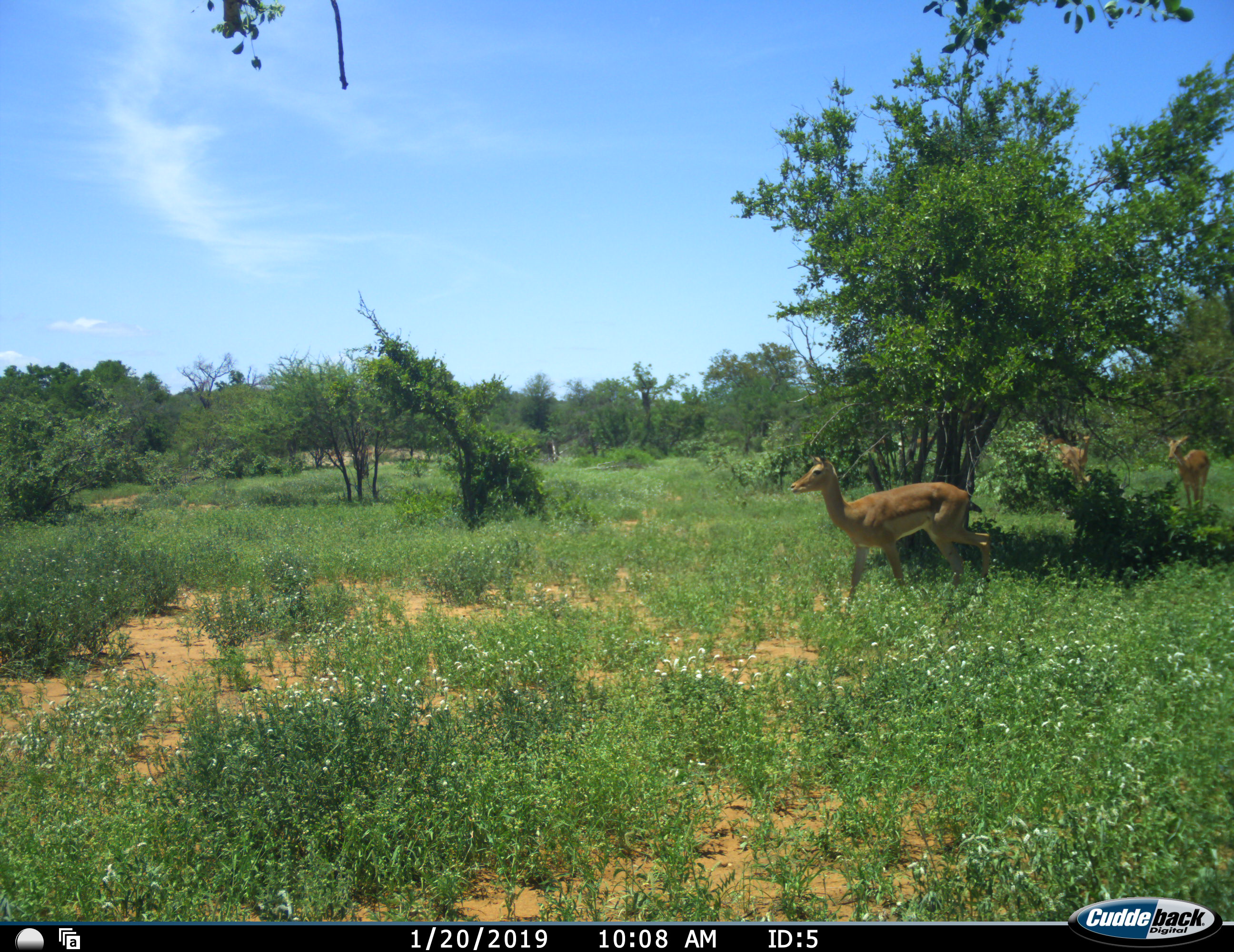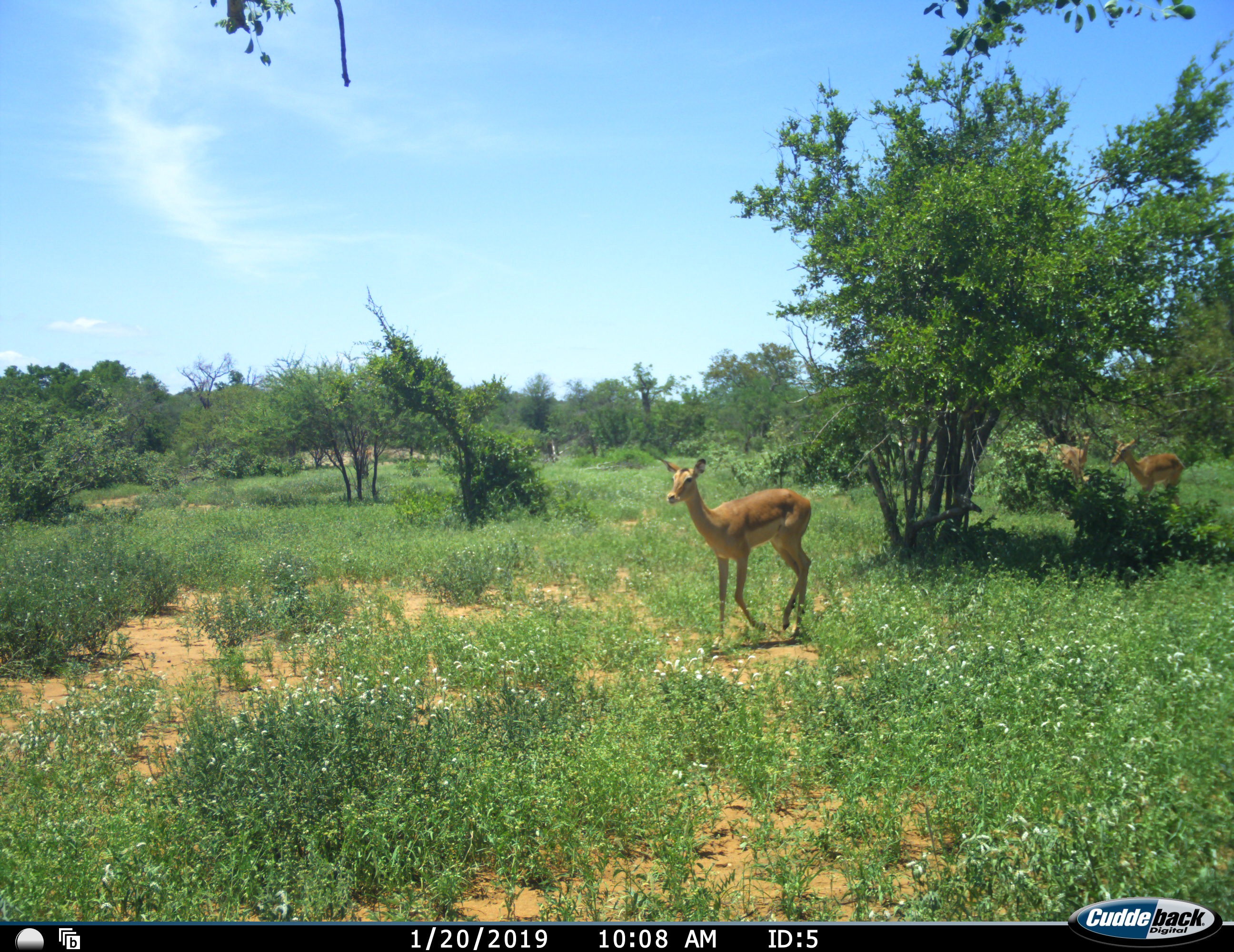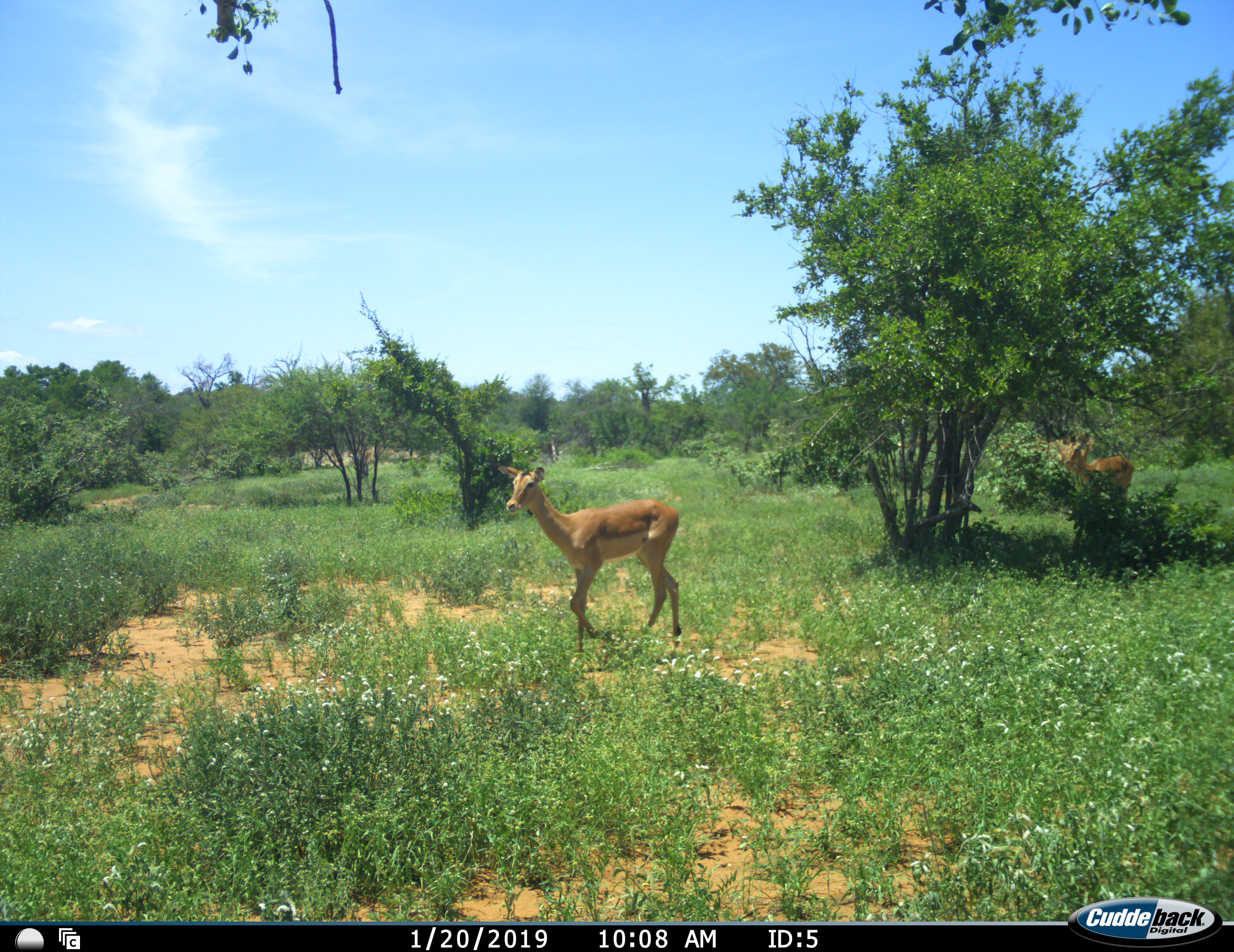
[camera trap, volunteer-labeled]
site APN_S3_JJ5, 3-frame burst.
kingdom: Animalia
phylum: Chordata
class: Mammalia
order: Artiodactyla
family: Bovidae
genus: Aepyceros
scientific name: Aepyceros melampus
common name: impala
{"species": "impala (Aepyceros melampus)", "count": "3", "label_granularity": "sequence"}